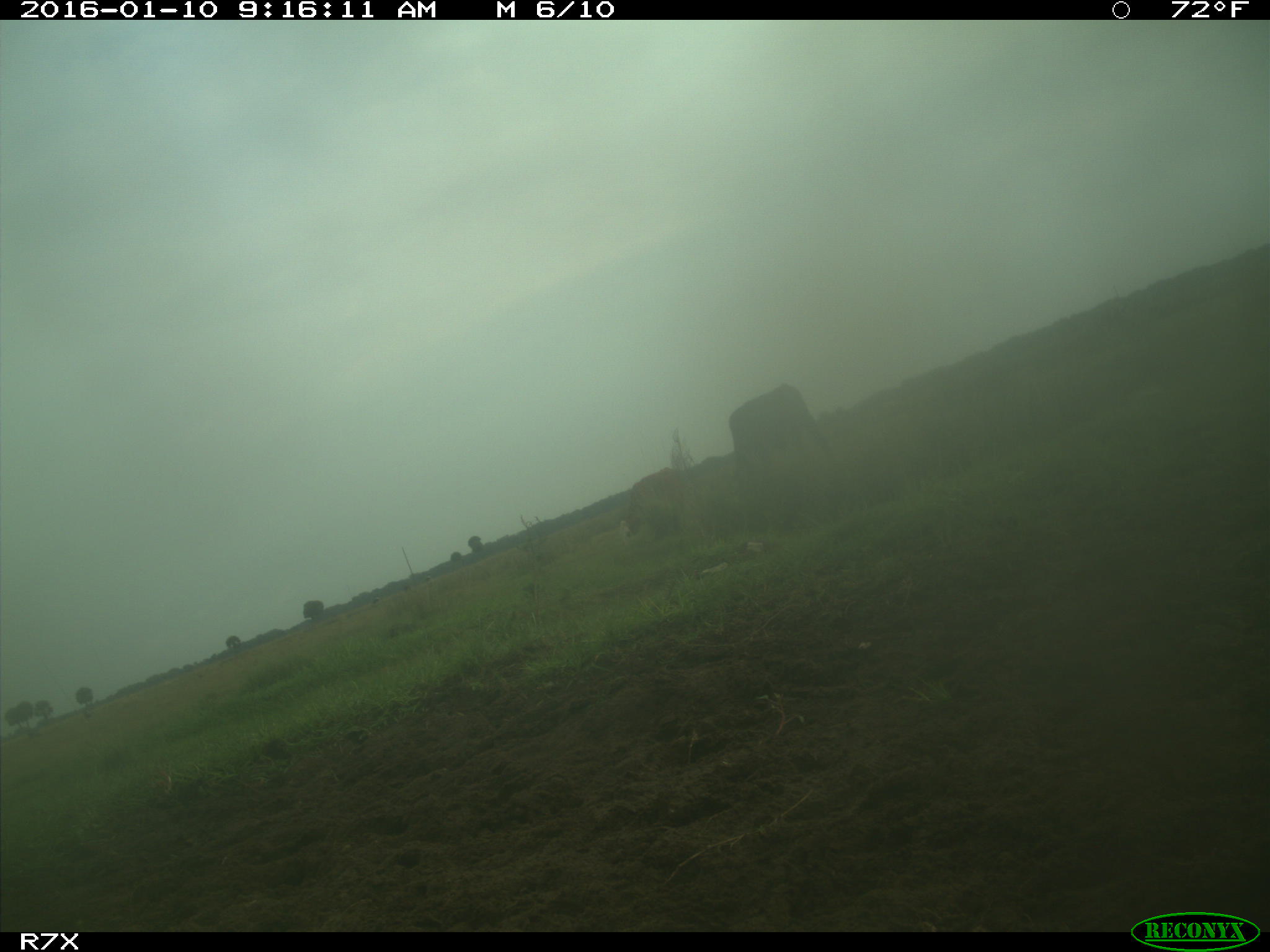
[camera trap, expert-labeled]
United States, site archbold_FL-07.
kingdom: Animalia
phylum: Chordata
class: Mammalia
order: Artiodactyla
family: Bovidae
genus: Bos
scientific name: Bos taurus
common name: domestic cow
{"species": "Bos taurus (domestic cow)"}